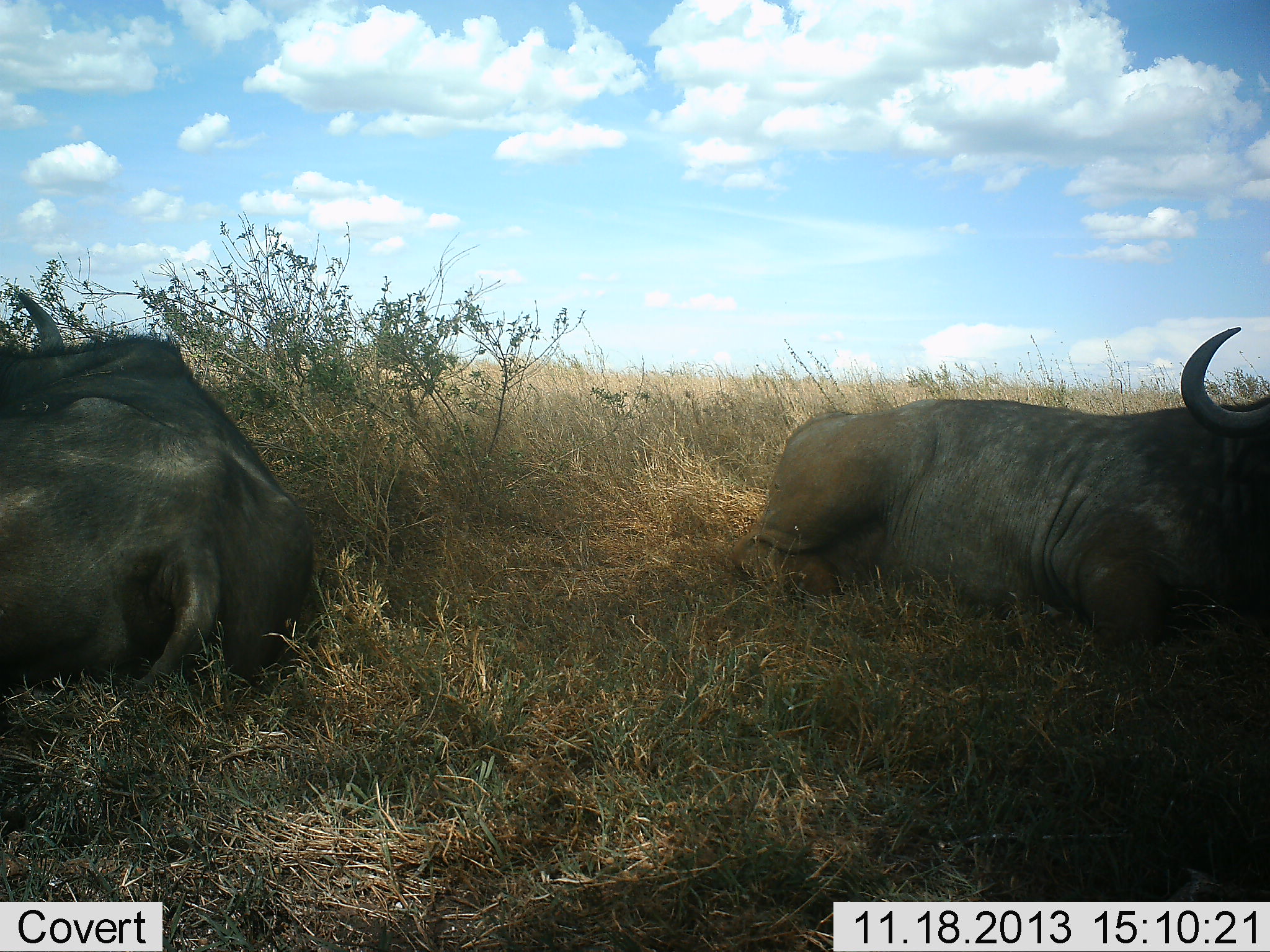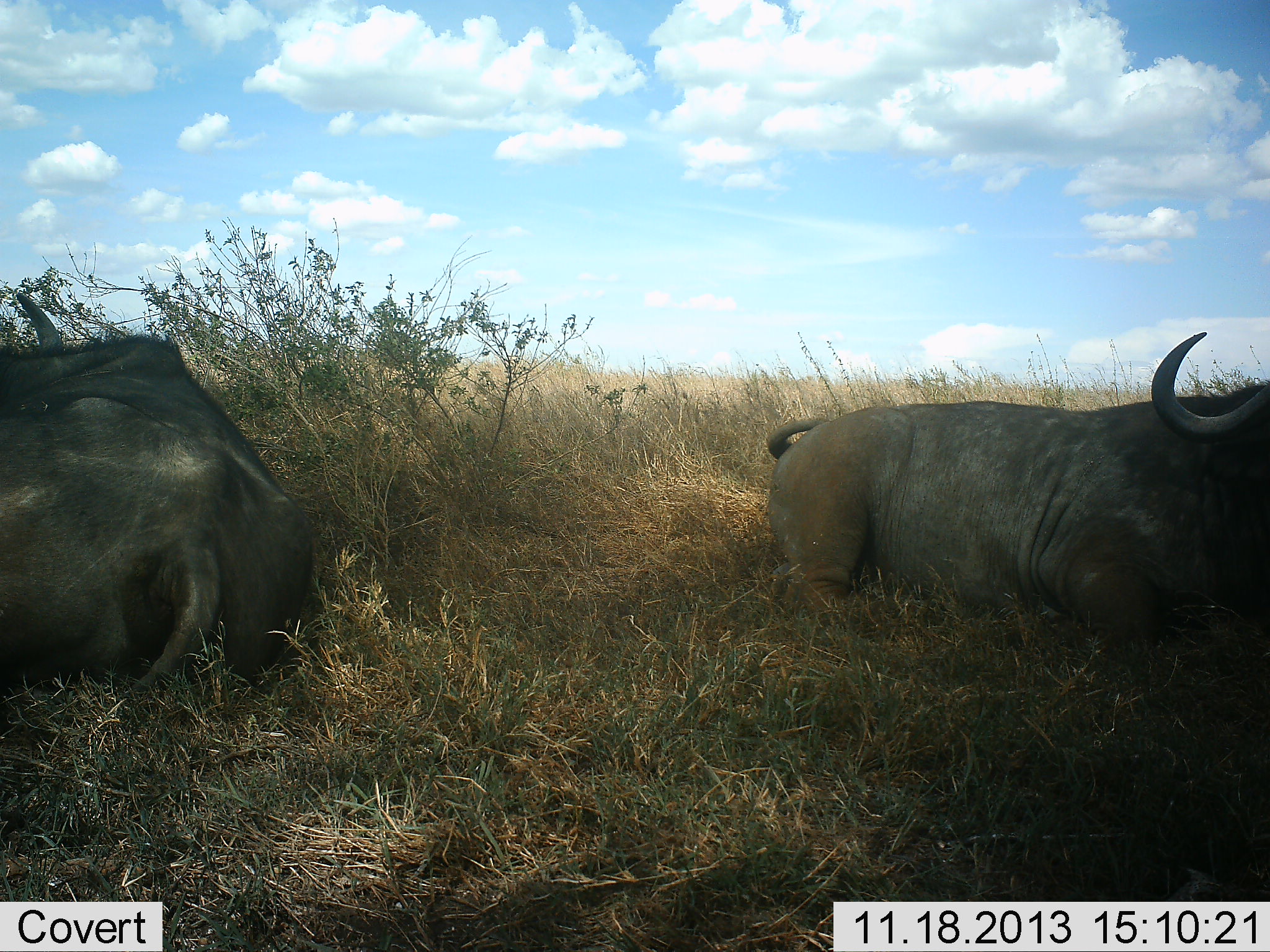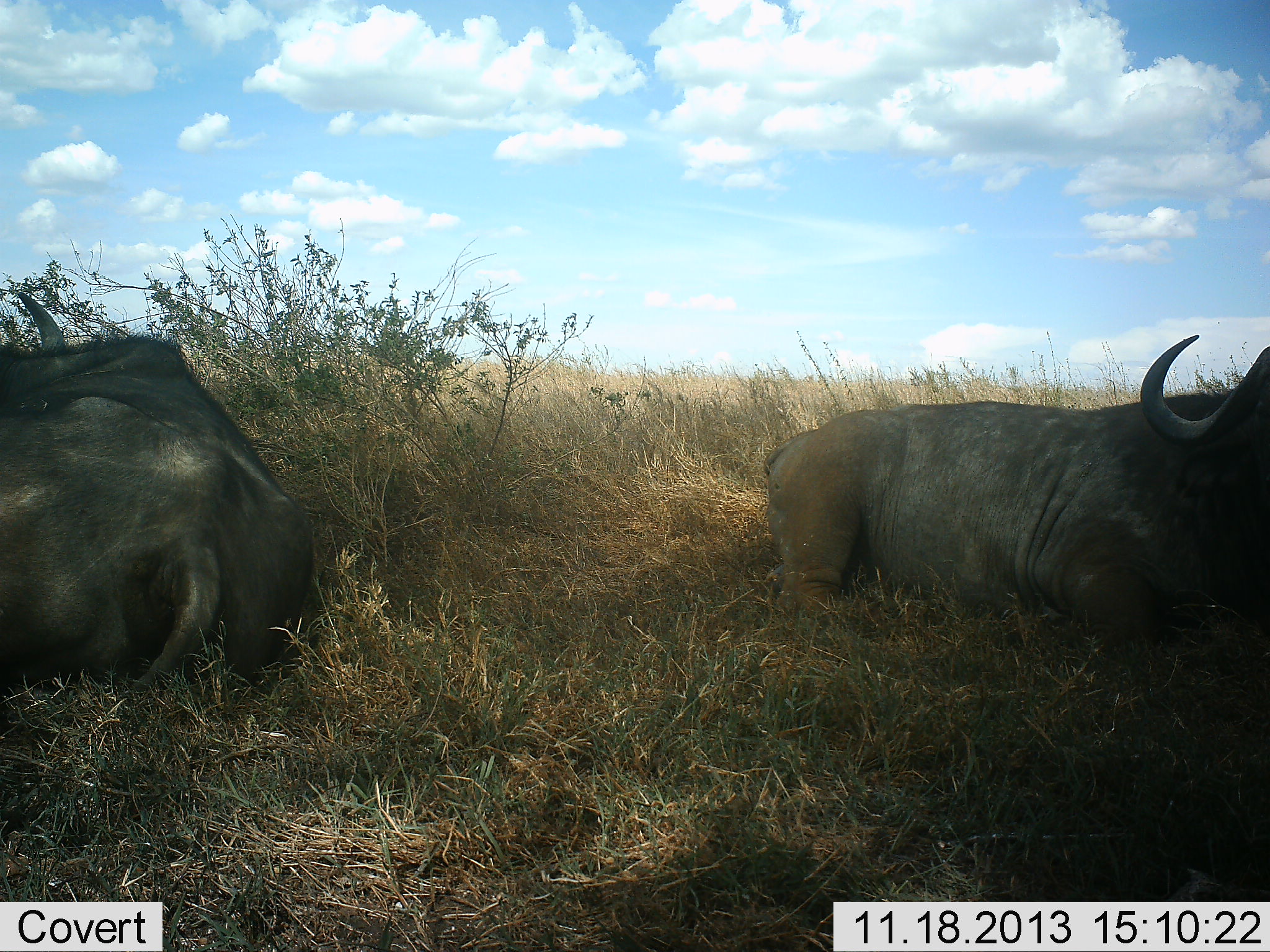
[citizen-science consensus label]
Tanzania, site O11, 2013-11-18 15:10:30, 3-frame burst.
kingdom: Animalia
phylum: Chordata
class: Mammalia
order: Artiodactyla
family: Bovidae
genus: Syncerus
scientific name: Syncerus caffer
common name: cape buffalo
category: buffalo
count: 2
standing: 0%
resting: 100%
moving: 0%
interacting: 0%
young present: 0%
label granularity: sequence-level